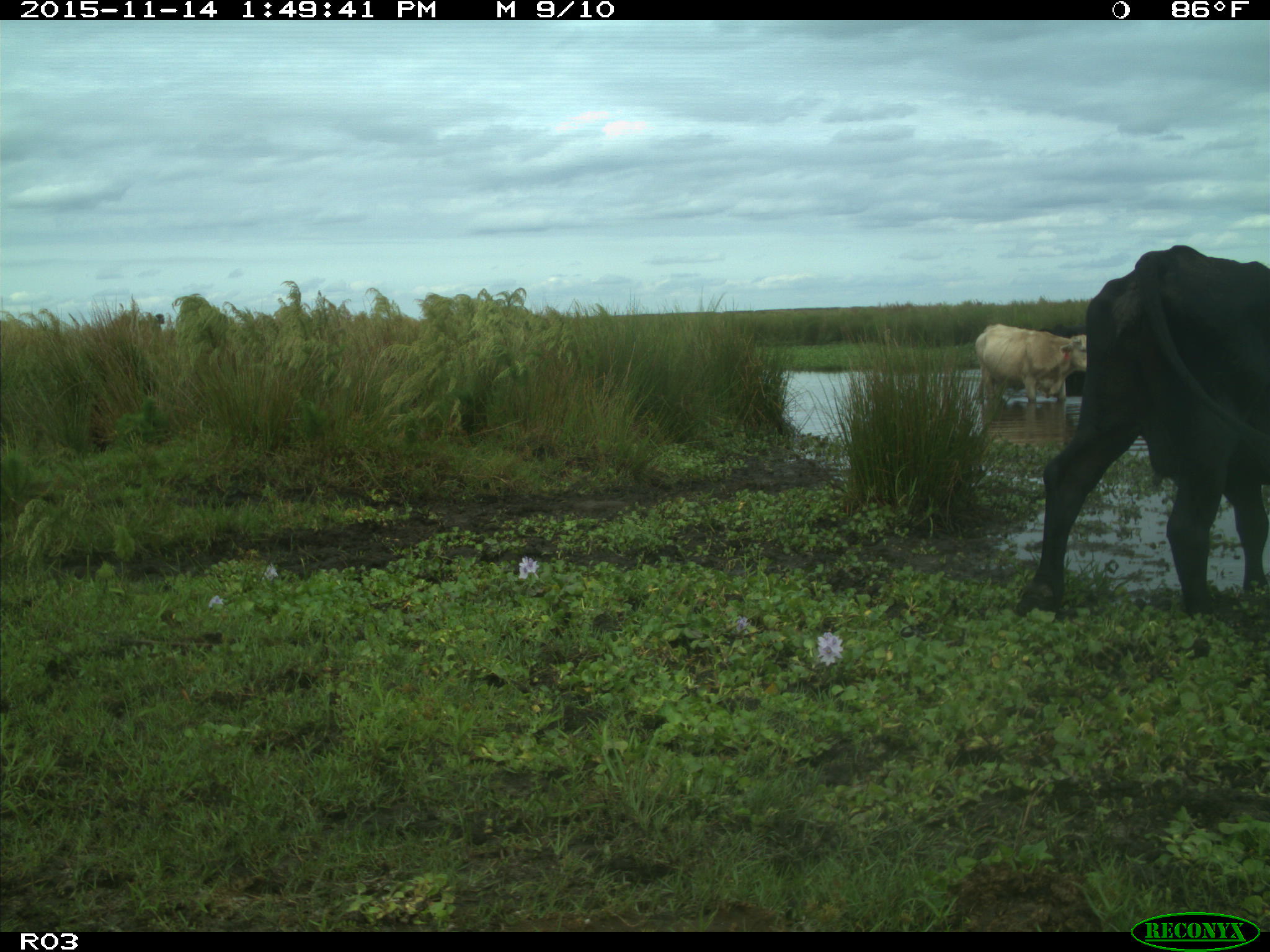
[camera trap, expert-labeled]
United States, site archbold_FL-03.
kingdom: Animalia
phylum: Chordata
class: Mammalia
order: Artiodactyla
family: Bovidae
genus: Bos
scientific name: Bos taurus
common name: domestic cow